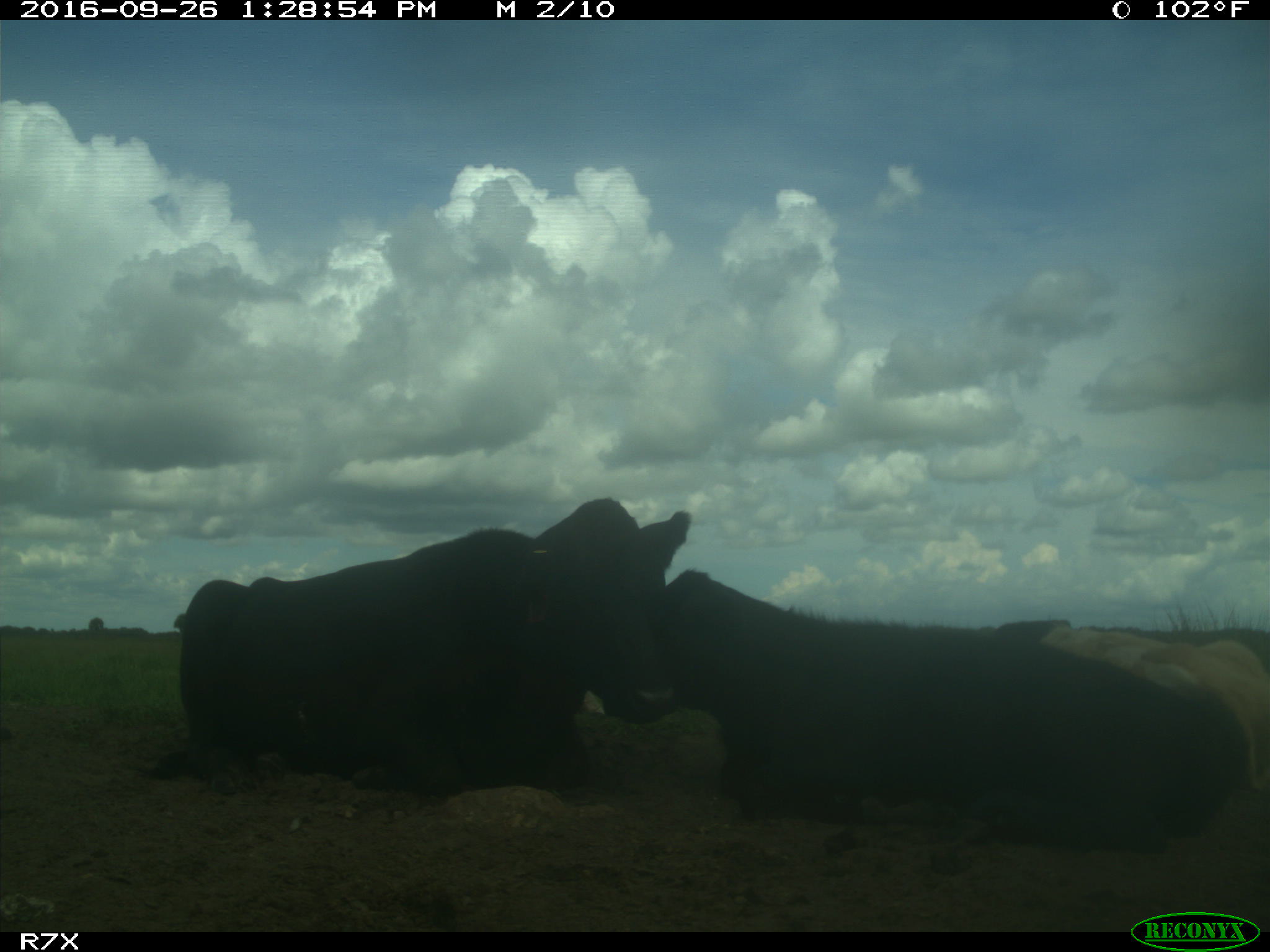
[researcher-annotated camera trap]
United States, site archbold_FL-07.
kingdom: Animalia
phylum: Chordata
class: Mammalia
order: Artiodactyla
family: Bovidae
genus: Bos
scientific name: Bos taurus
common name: domestic cow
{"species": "Bos taurus (domestic cow)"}